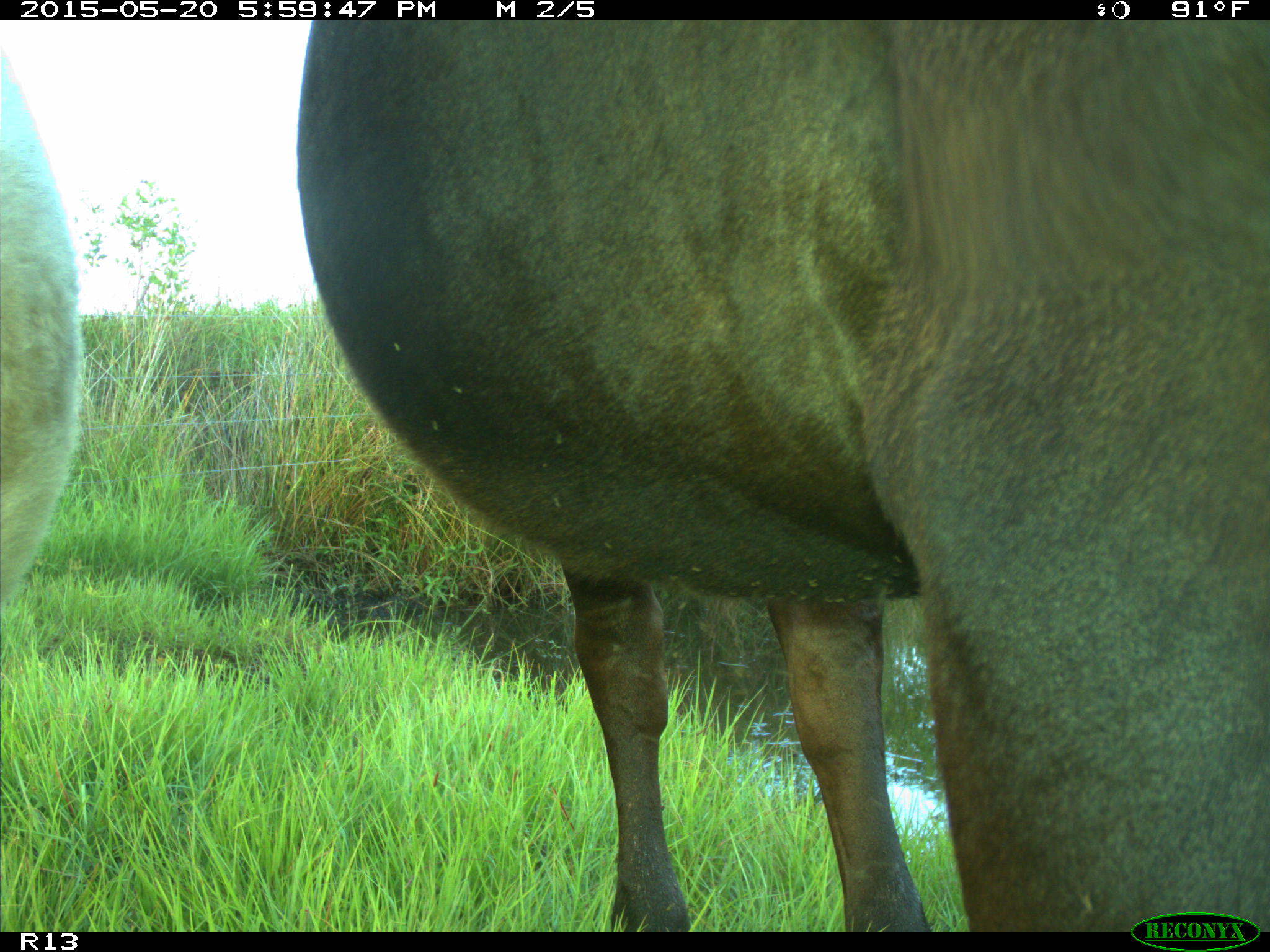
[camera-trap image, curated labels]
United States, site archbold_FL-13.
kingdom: Animalia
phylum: Chordata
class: Mammalia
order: Artiodactyla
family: Bovidae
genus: Bos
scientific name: Bos taurus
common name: domestic cow